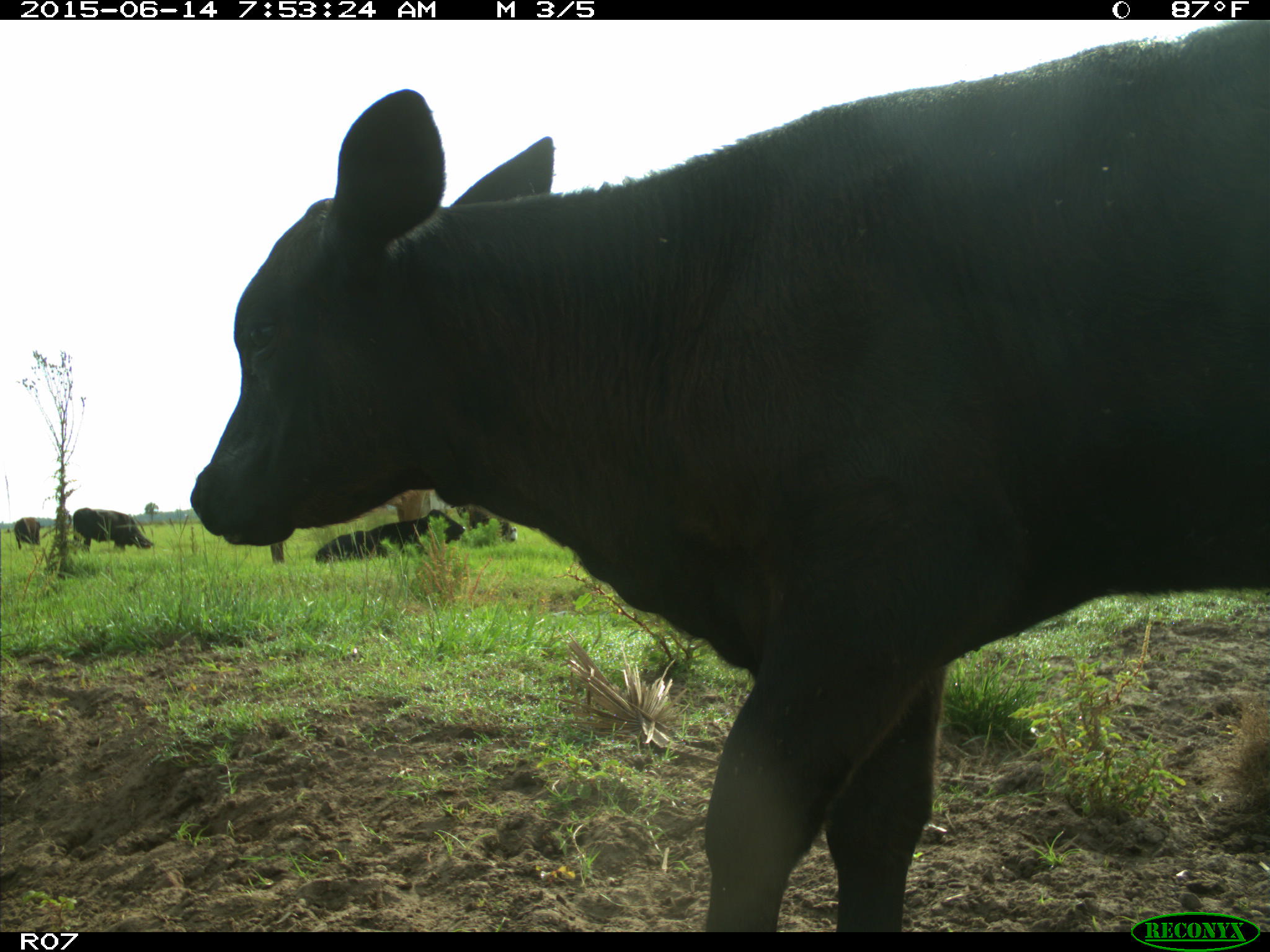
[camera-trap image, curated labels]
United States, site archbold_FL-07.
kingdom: Animalia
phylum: Chordata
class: Mammalia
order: Artiodactyla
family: Bovidae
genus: Bos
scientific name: Bos taurus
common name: domestic cow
Bos taurus (domestic cow).